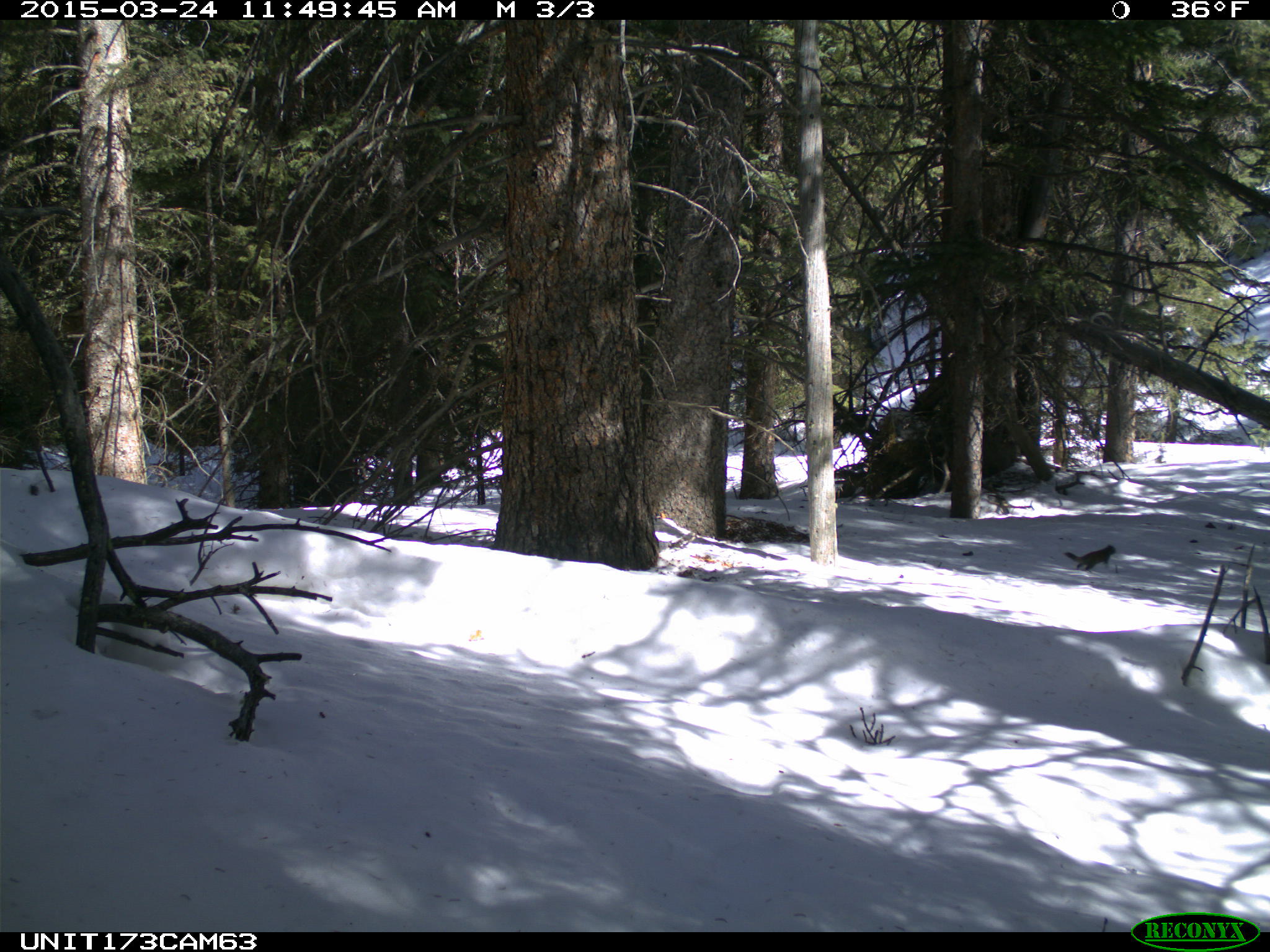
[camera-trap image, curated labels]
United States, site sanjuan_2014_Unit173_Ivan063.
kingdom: Animalia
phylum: Chordata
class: Mammalia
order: Rodentia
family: Sciuridae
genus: Tamiasciurus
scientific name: Tamiasciurus hudsonicus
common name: american red squirrel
Tamiasciurus hudsonicus (american red squirrel).